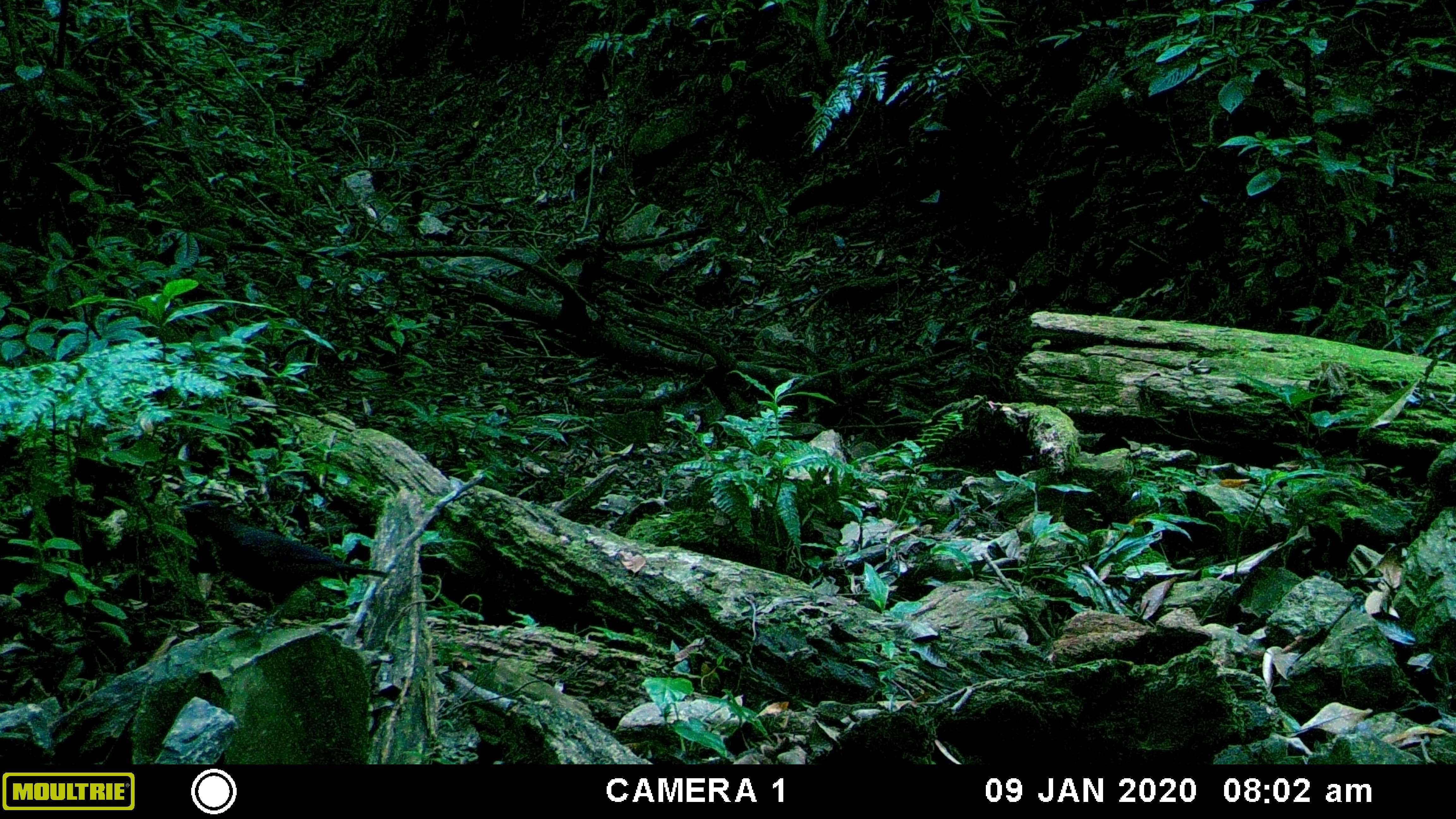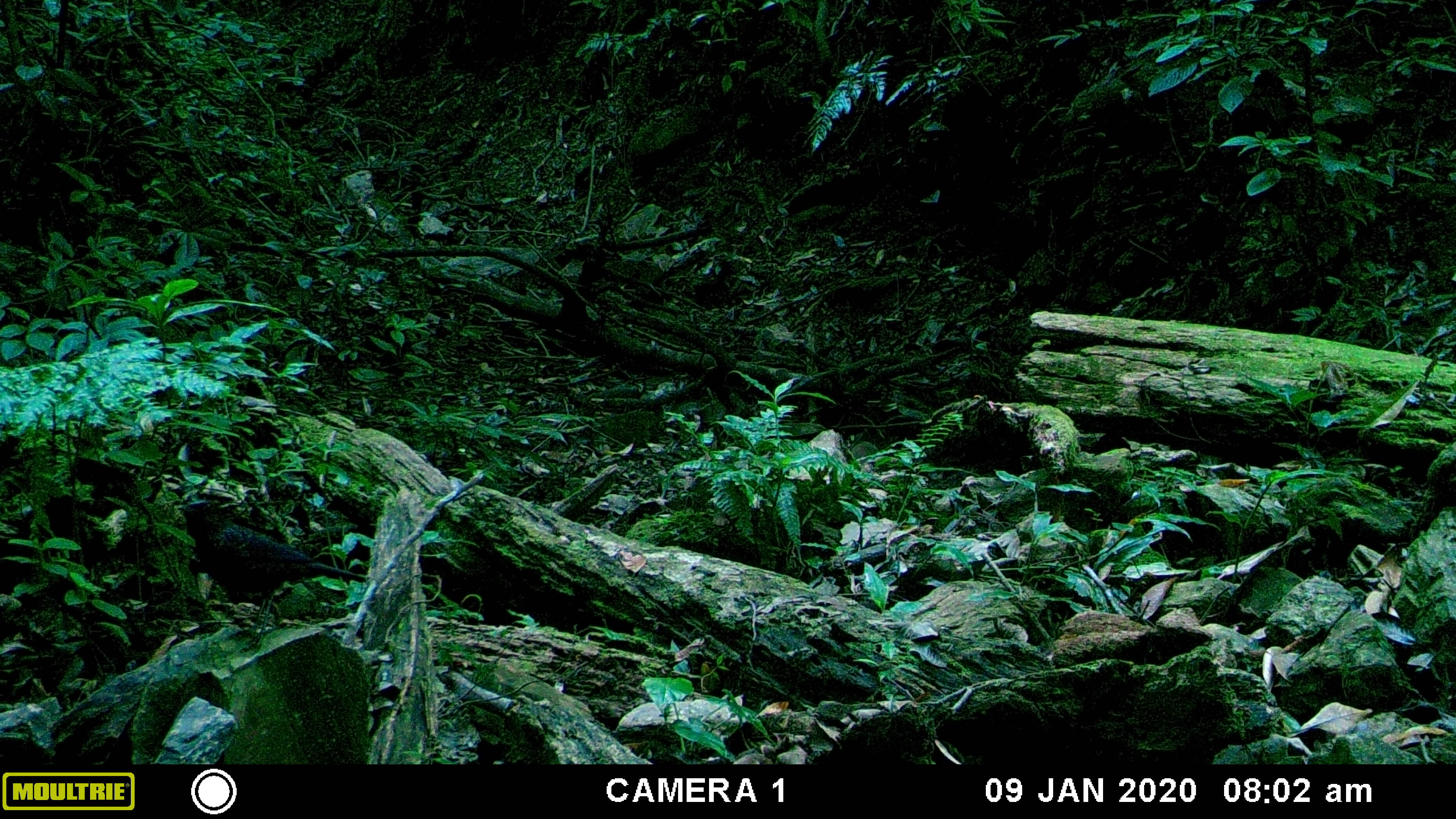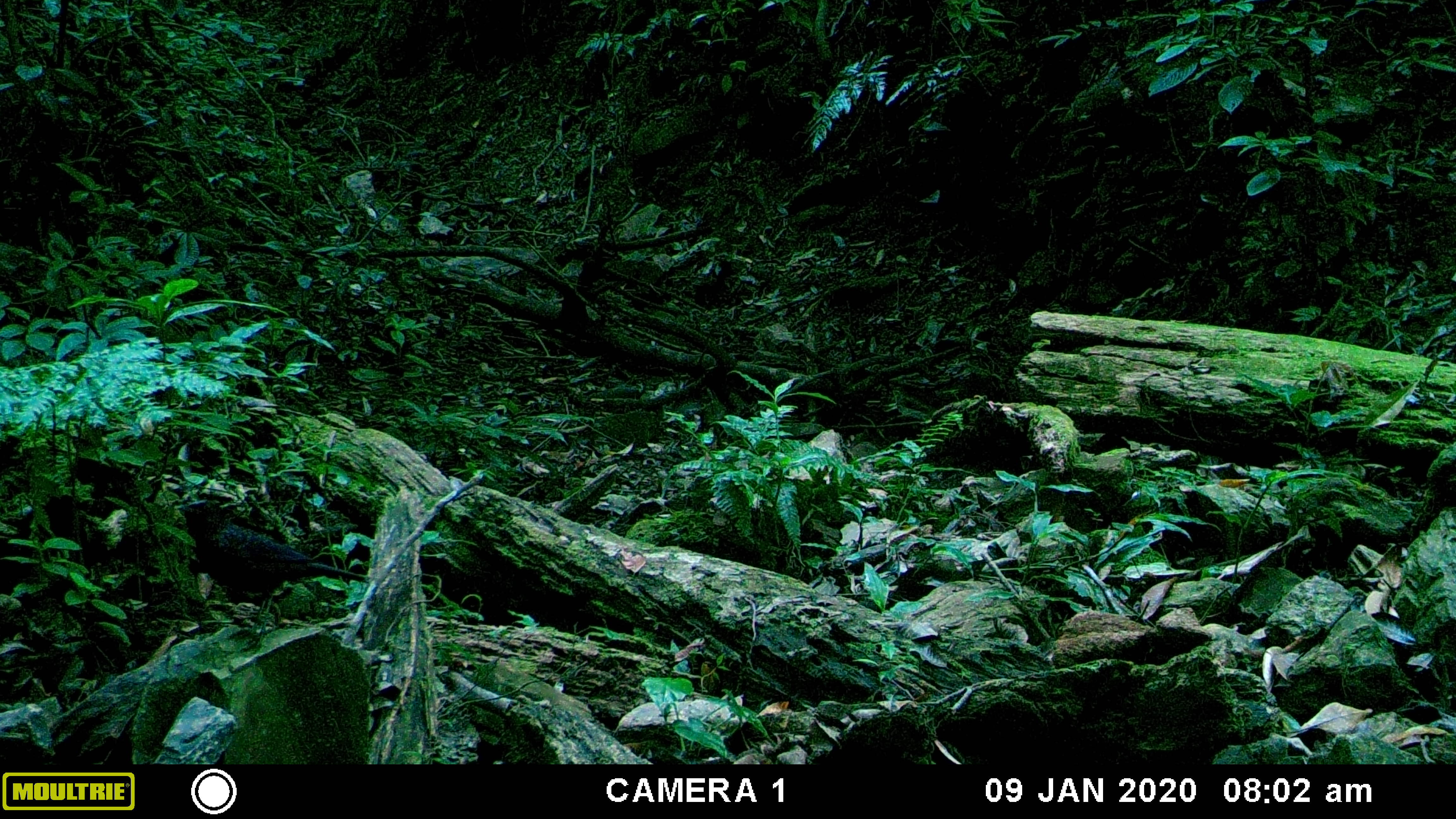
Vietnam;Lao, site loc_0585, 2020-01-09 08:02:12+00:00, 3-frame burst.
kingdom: Animalia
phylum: Chordata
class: Aves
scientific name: Aves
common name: bird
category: unidentified bird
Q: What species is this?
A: Unidentified bird (bird) (Aves).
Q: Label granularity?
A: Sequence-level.